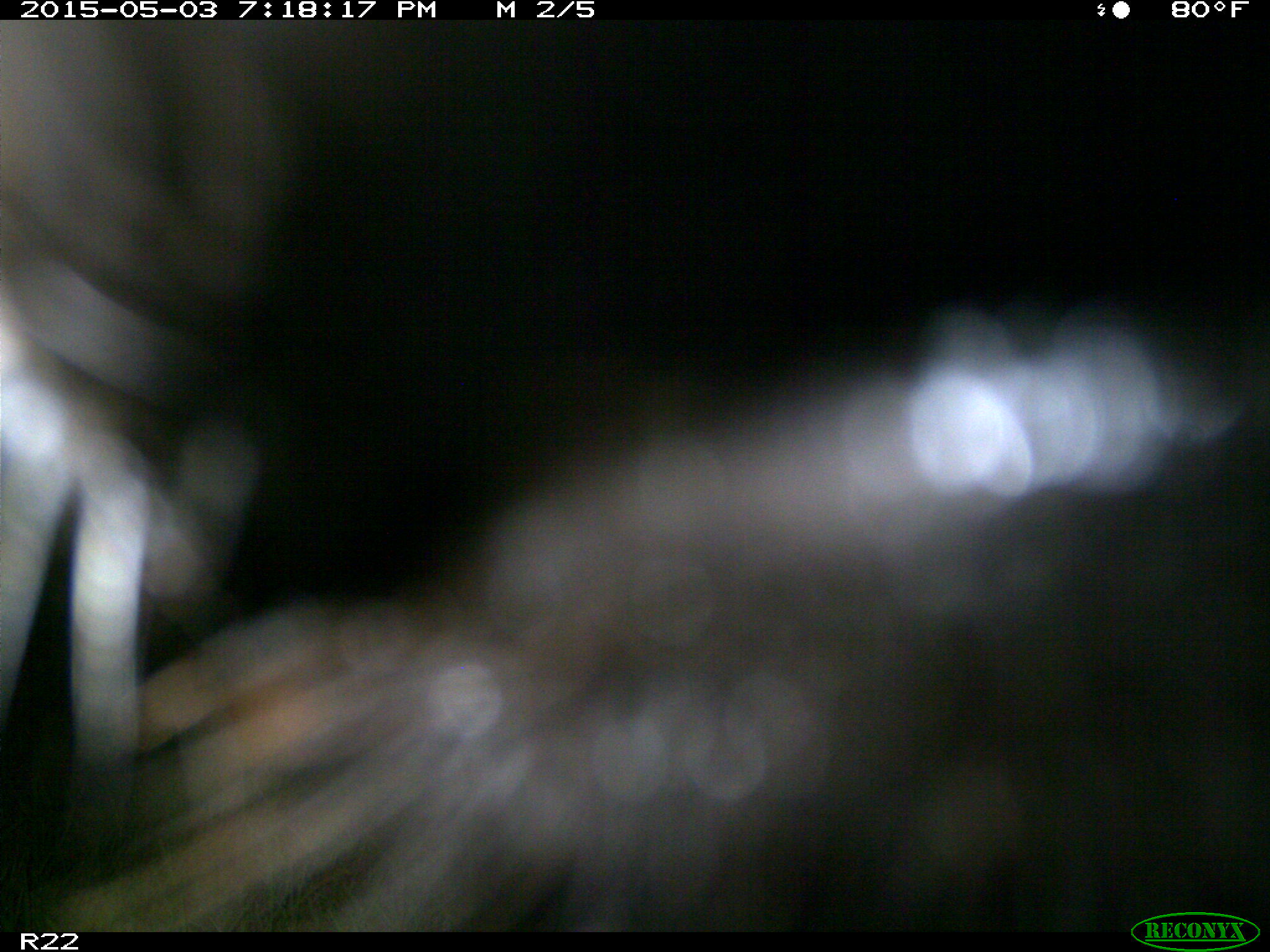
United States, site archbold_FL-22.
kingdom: Animalia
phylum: Chordata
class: Mammalia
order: Artiodactyla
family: Bovidae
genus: Bos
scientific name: Bos taurus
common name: domestic cow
Bos taurus (domestic cow).